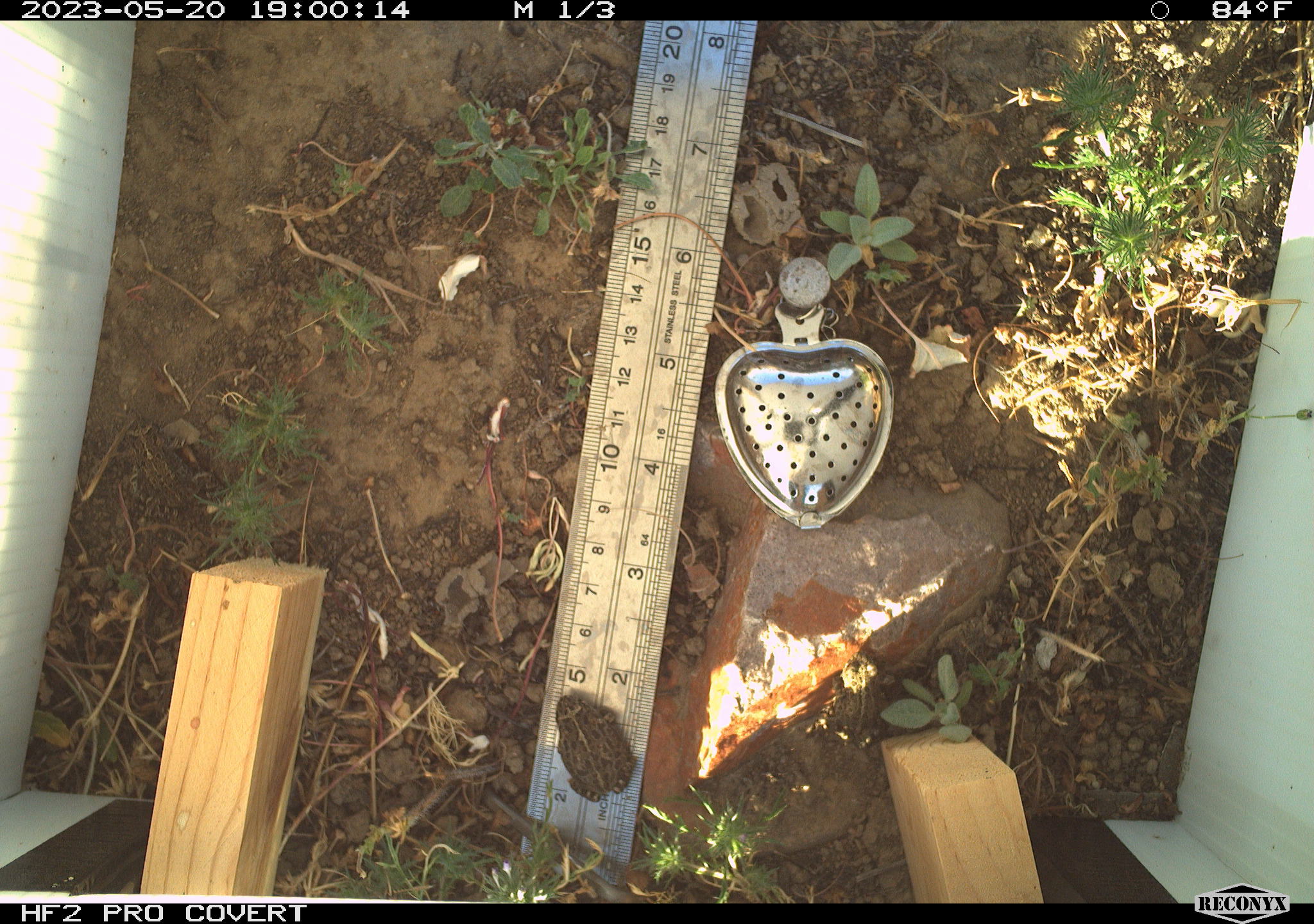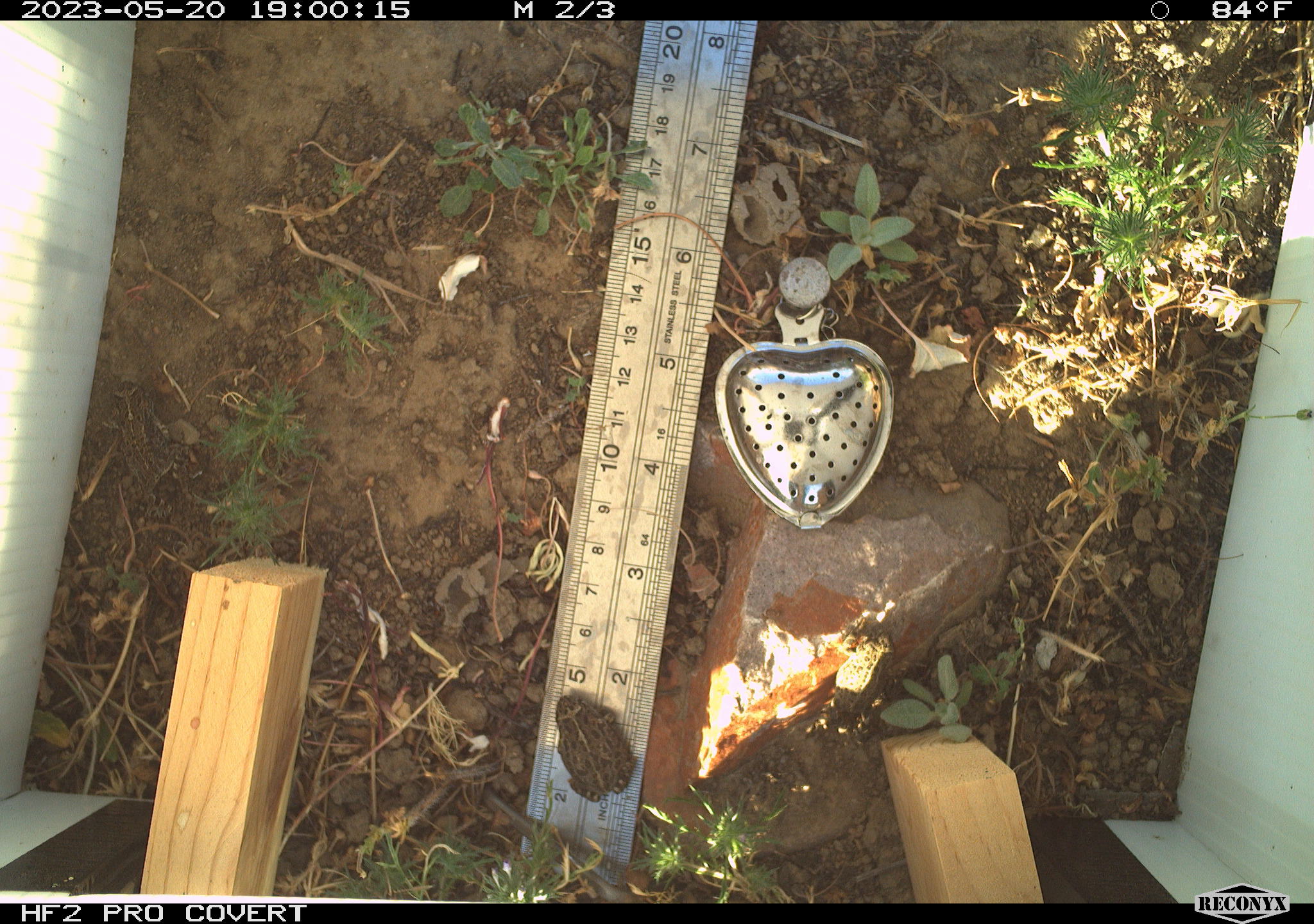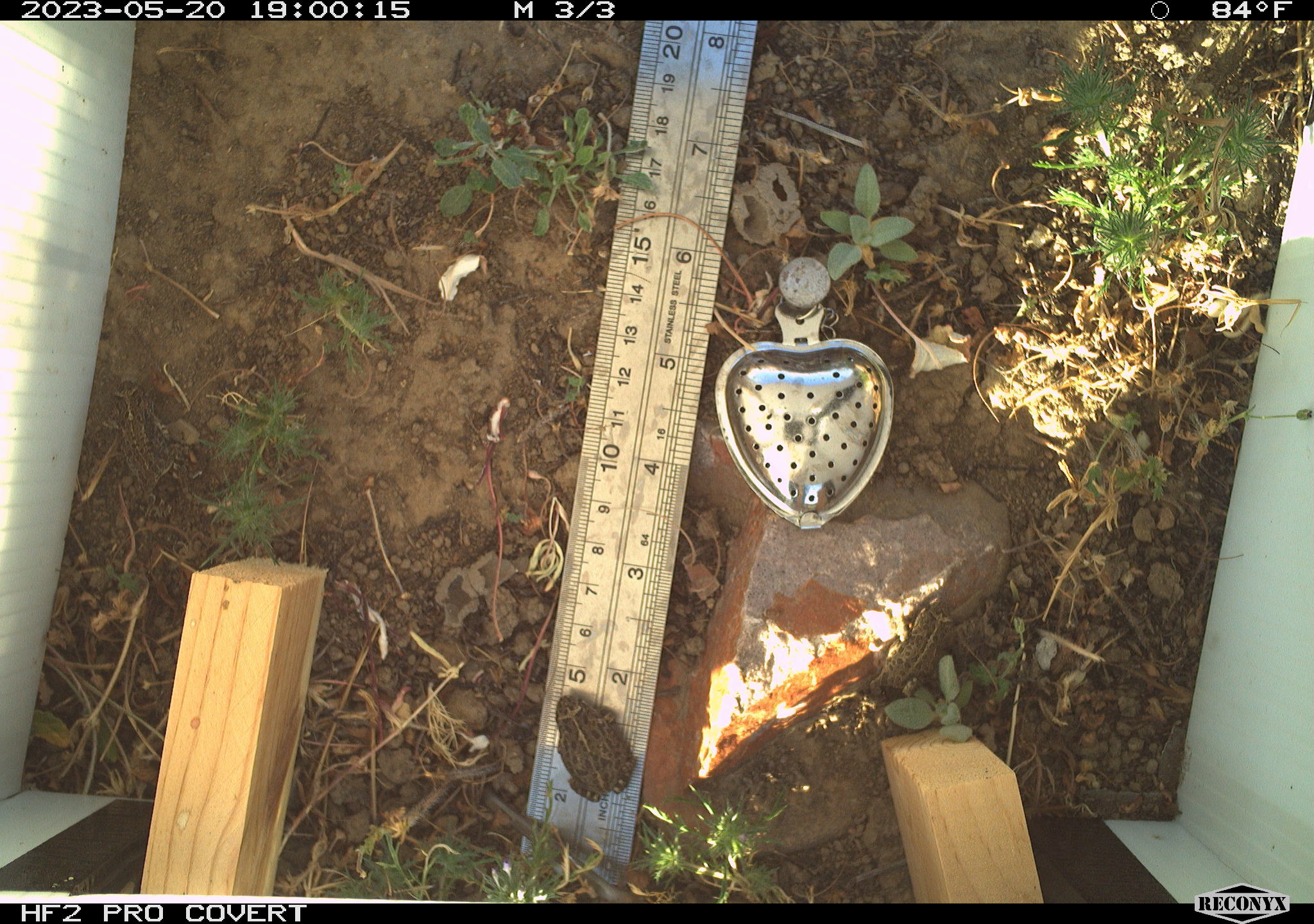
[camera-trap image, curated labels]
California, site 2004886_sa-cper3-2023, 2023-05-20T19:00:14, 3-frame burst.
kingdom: Animalia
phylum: Chordata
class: Amphibia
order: Anura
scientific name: Anura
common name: frogs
Frogs (Anura).